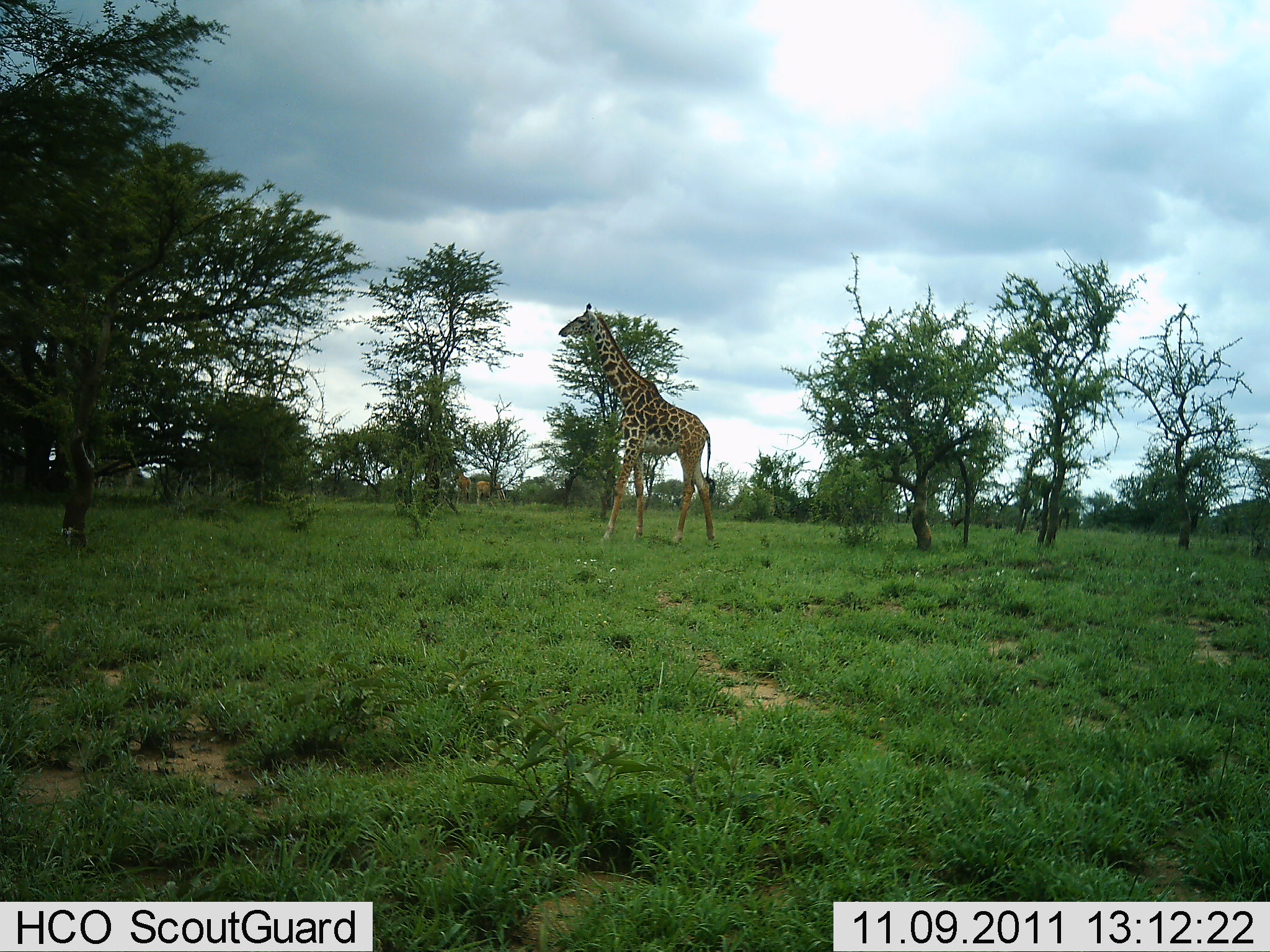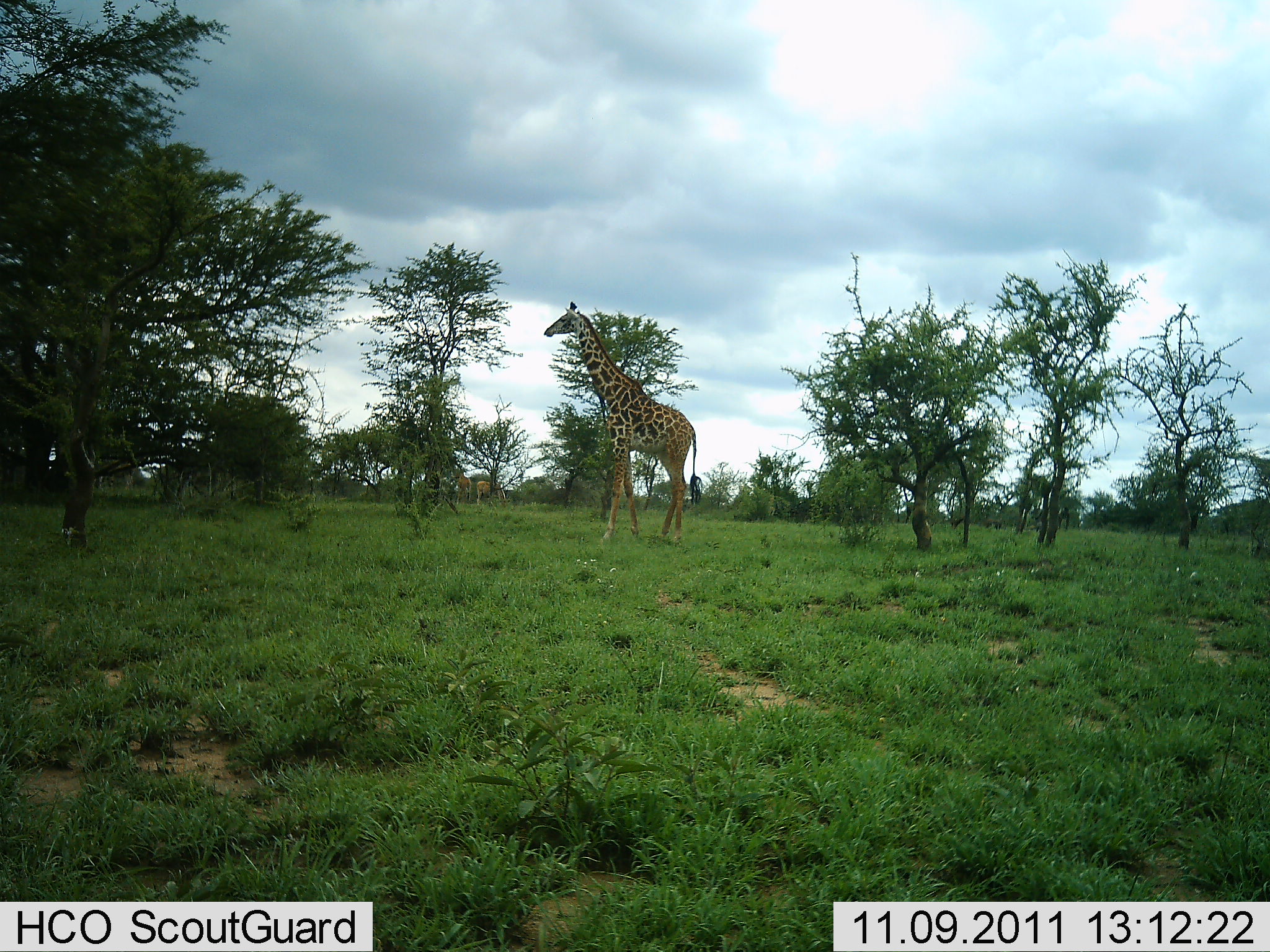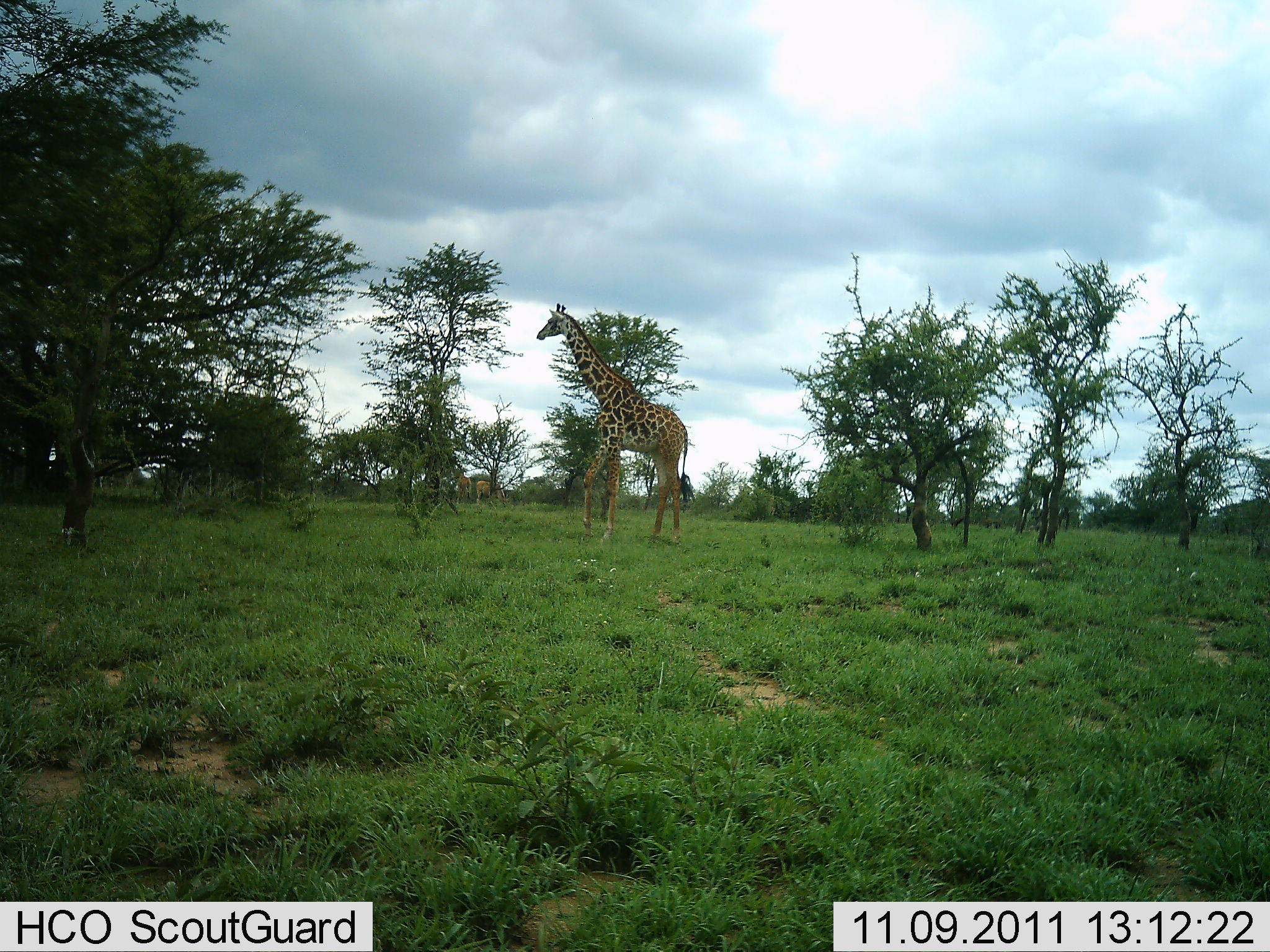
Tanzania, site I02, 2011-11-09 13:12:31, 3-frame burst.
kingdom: Animalia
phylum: Chordata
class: Mammalia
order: Artiodactyla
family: Giraffidae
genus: Giraffa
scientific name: Giraffa camelopardalis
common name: giraffe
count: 1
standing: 13%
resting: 0%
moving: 87%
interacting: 0%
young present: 0%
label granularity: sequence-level